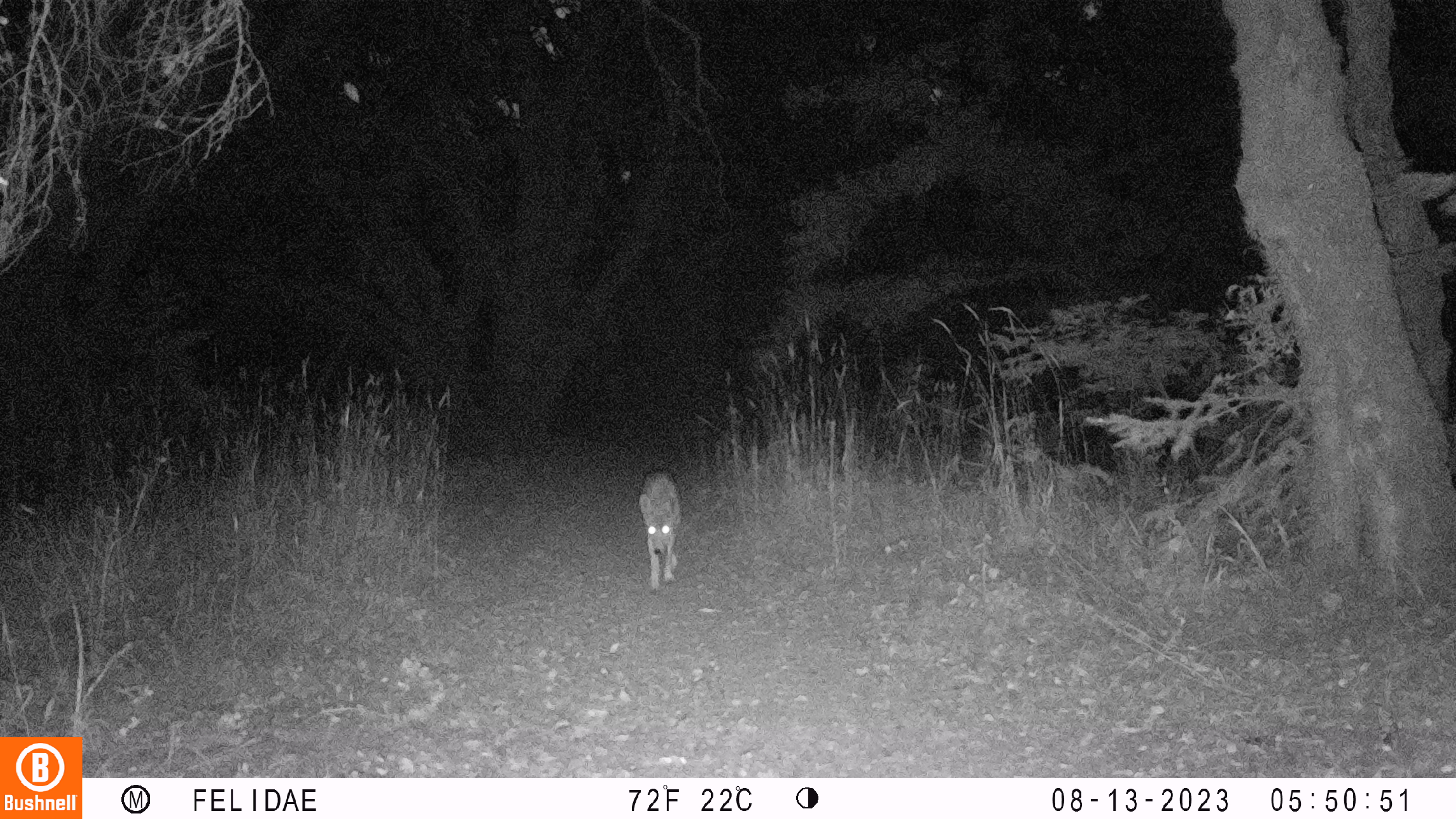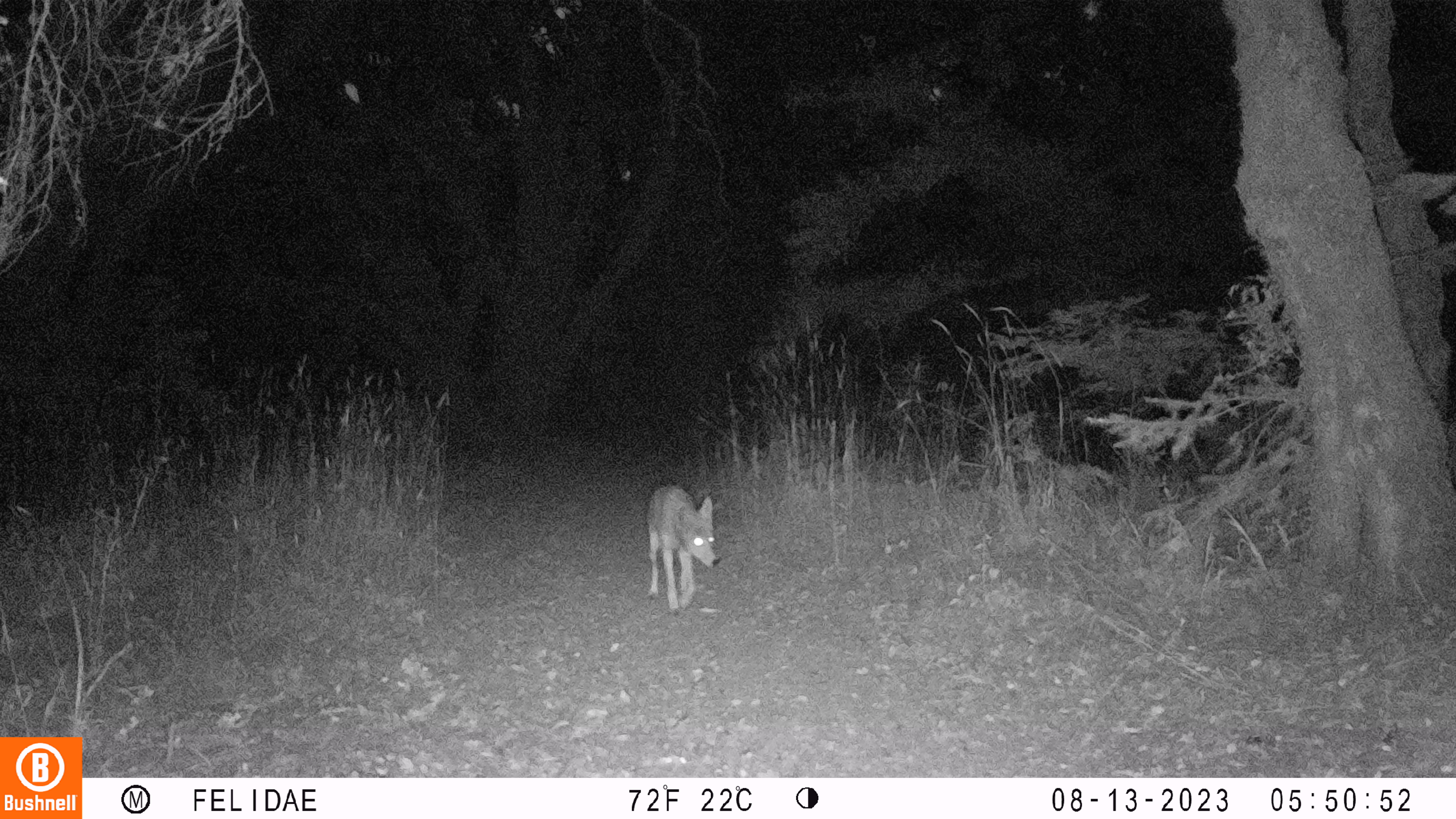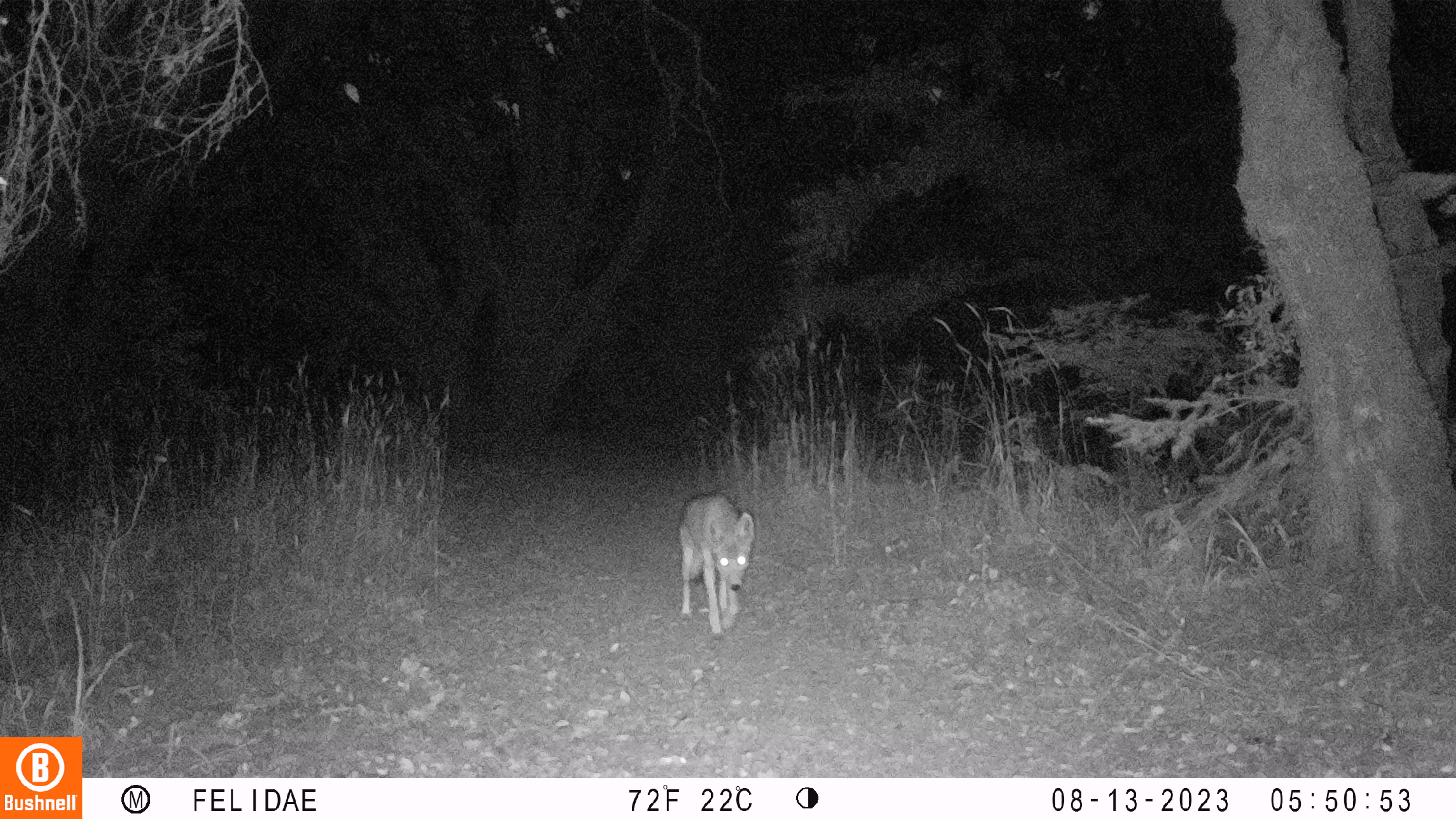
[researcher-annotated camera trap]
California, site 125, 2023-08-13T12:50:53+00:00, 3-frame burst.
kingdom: Animalia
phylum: Chordata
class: Mammalia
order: Carnivora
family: Canidae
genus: Canis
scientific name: Canis latrans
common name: coyote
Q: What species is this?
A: Coyote (Canis latrans).